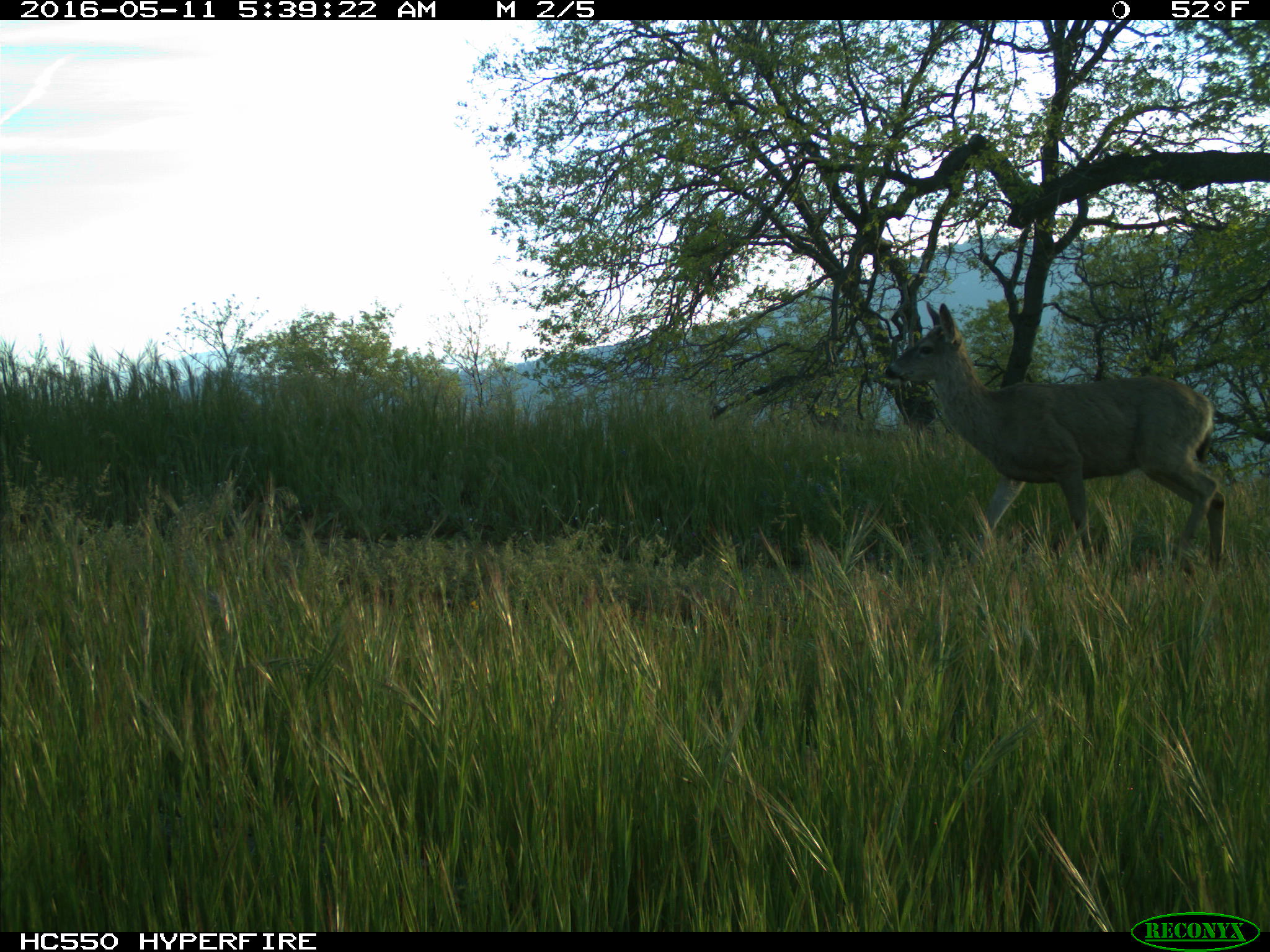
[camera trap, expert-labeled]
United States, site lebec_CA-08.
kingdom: Animalia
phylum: Chordata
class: Mammalia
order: Artiodactyla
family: Cervidae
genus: Odocoileus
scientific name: Odocoileus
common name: deer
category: unidentified deer